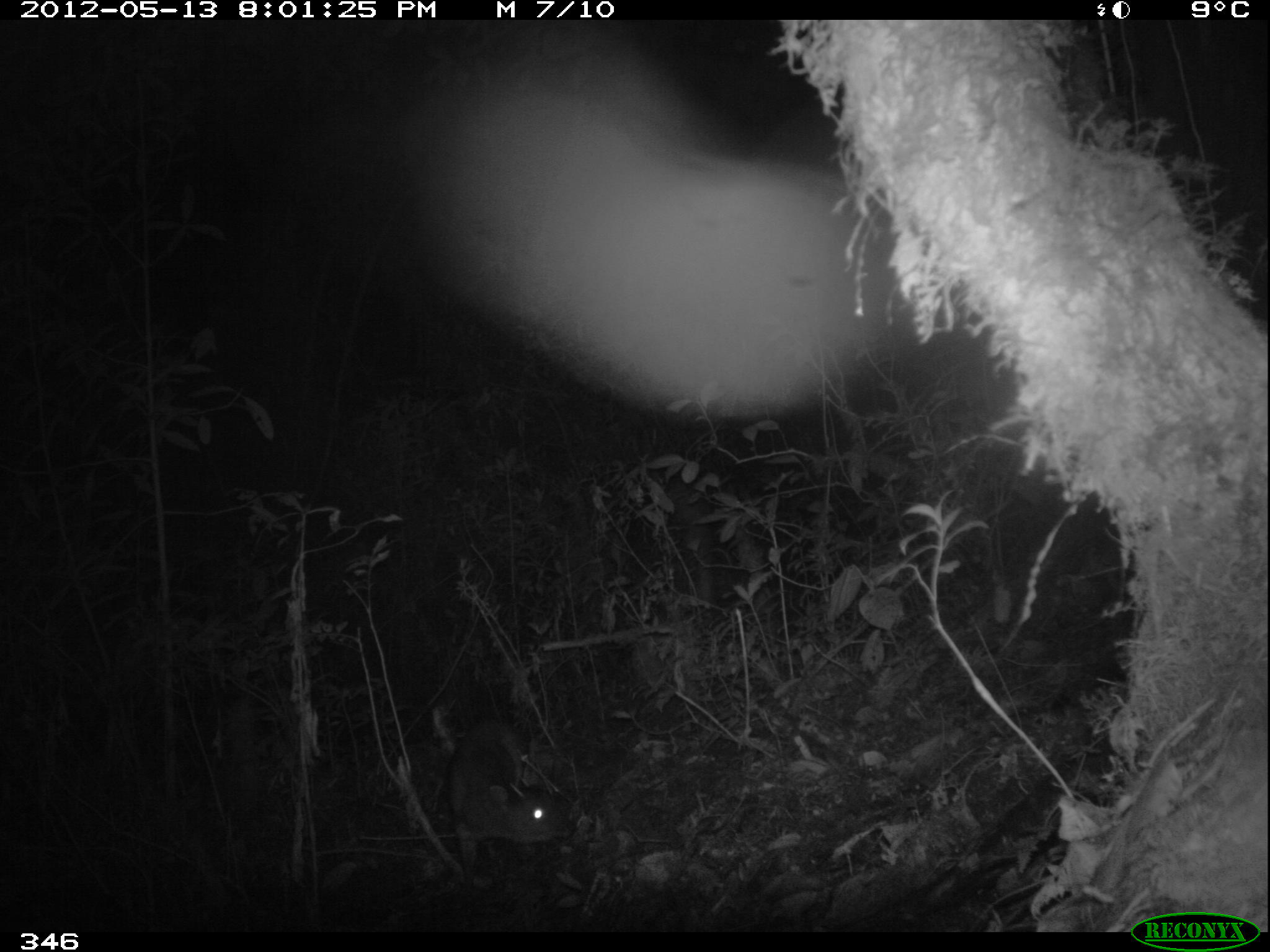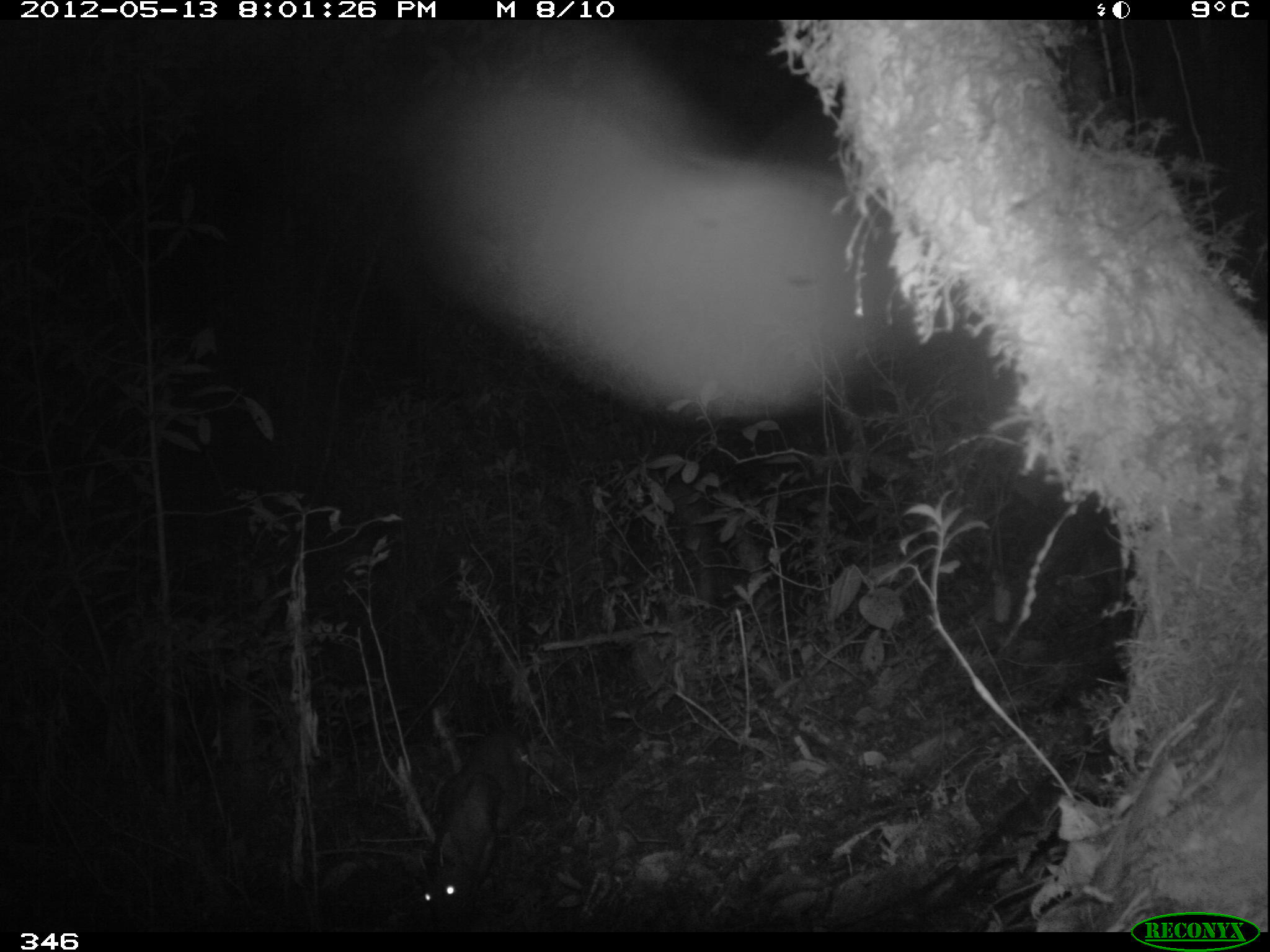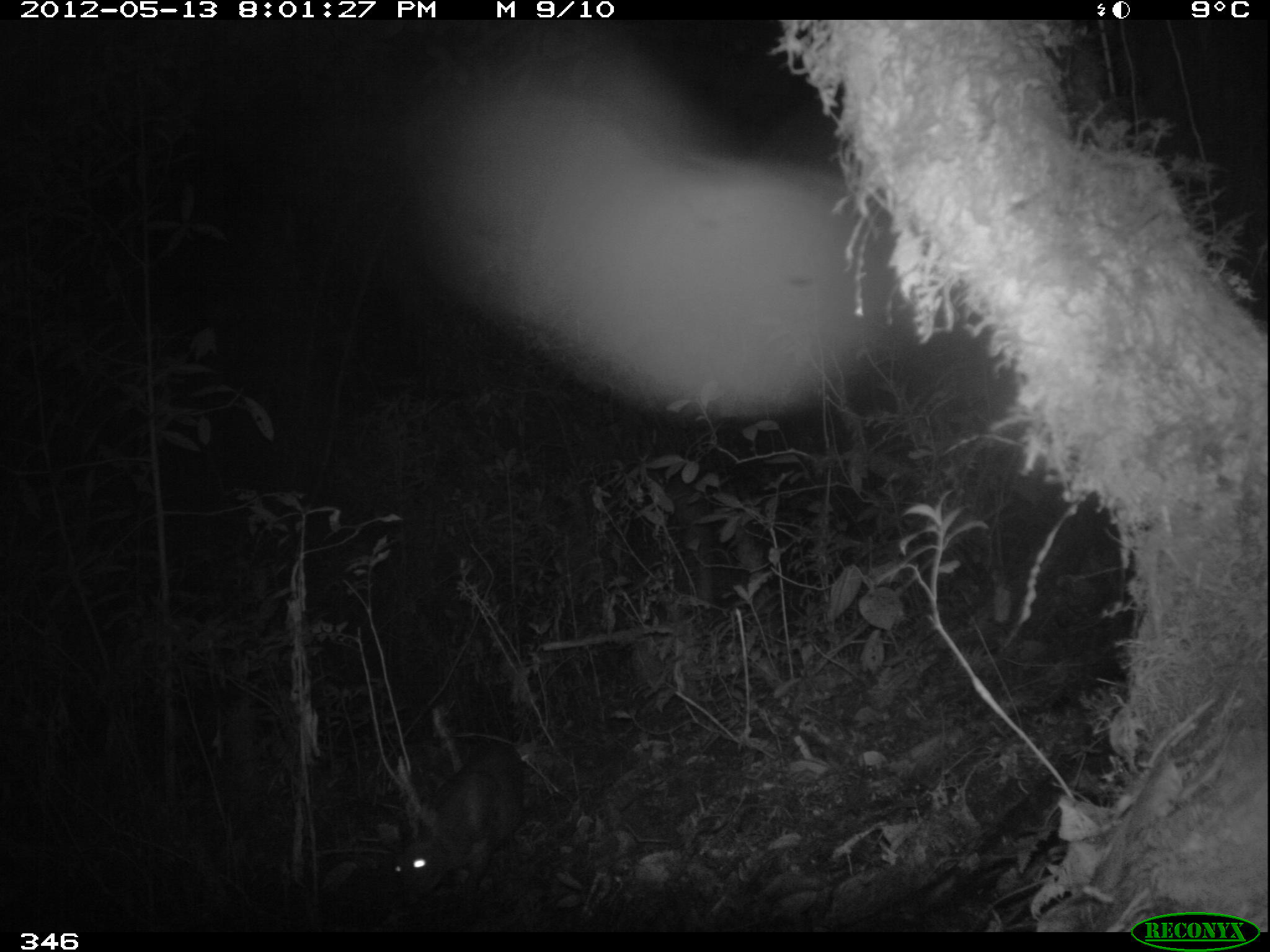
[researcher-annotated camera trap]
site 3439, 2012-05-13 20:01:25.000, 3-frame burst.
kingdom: Animalia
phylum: Chordata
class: Mammalia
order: Artiodactyla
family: Cervidae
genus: Mazama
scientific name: Mazama chunyi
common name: dwarf brocket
Mazama chunyi (dwarf brocket).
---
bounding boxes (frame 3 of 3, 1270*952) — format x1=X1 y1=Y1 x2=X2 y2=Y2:
mazama chunyi: x1=373 y1=745 x2=522 y2=906